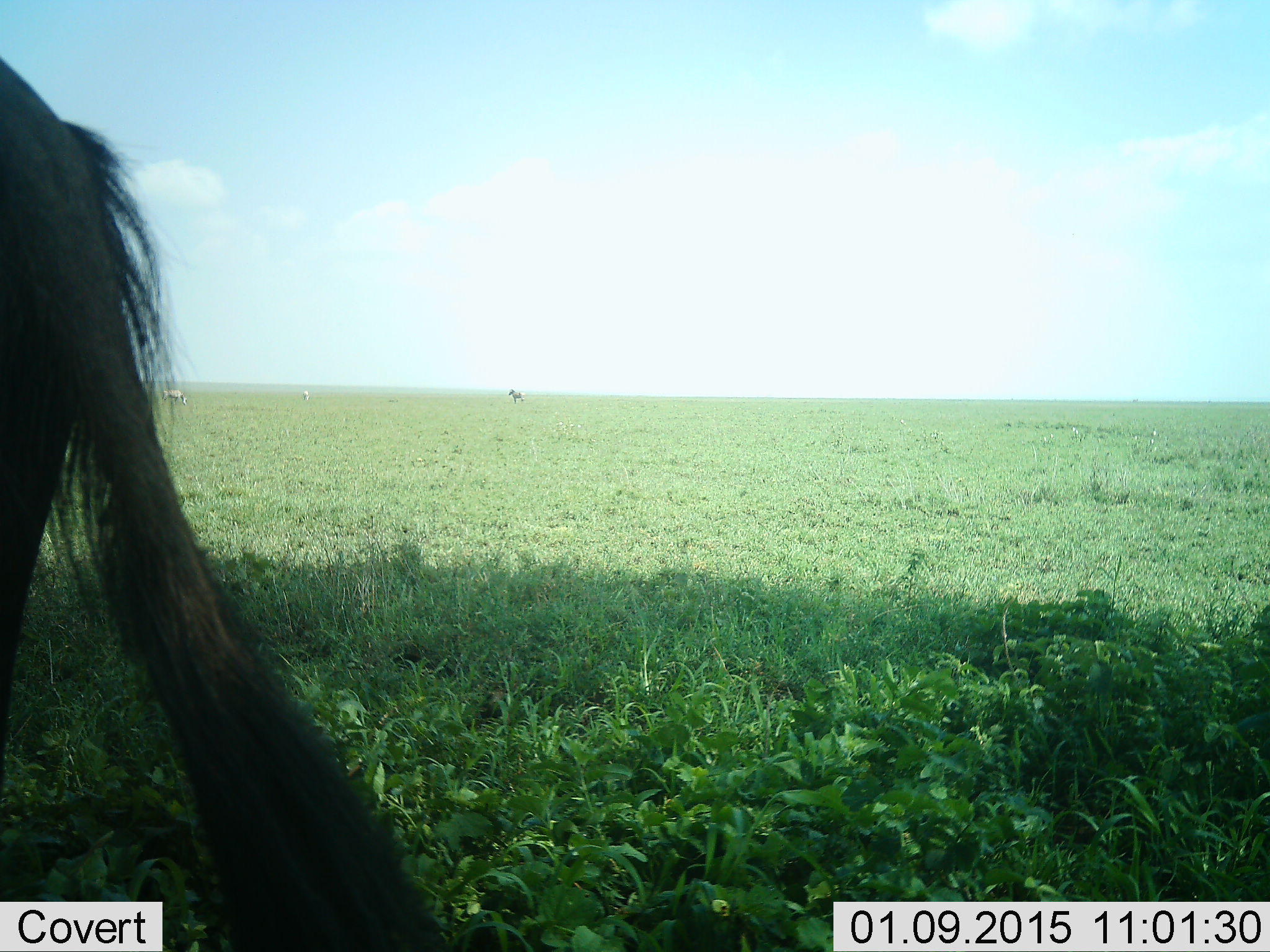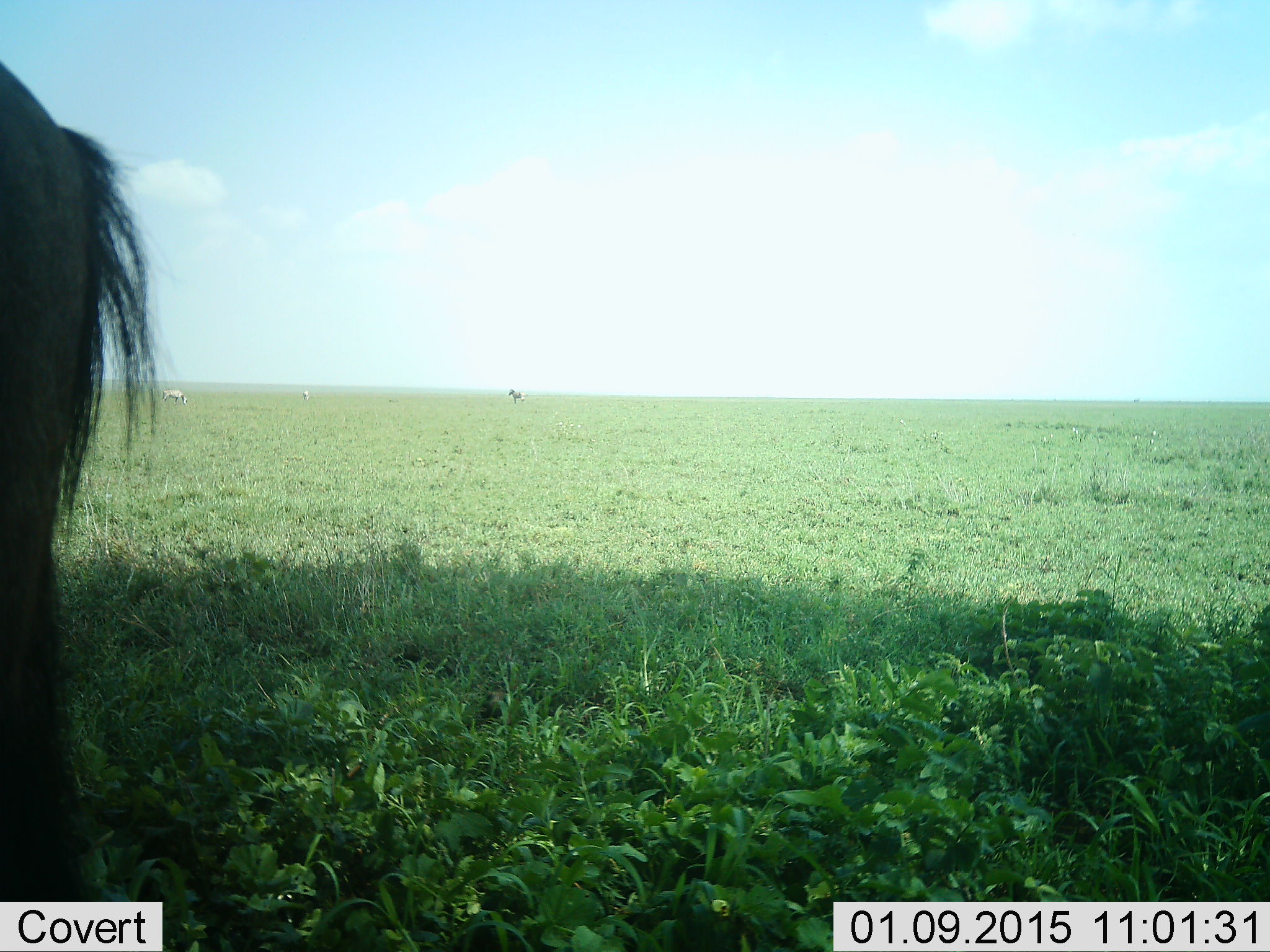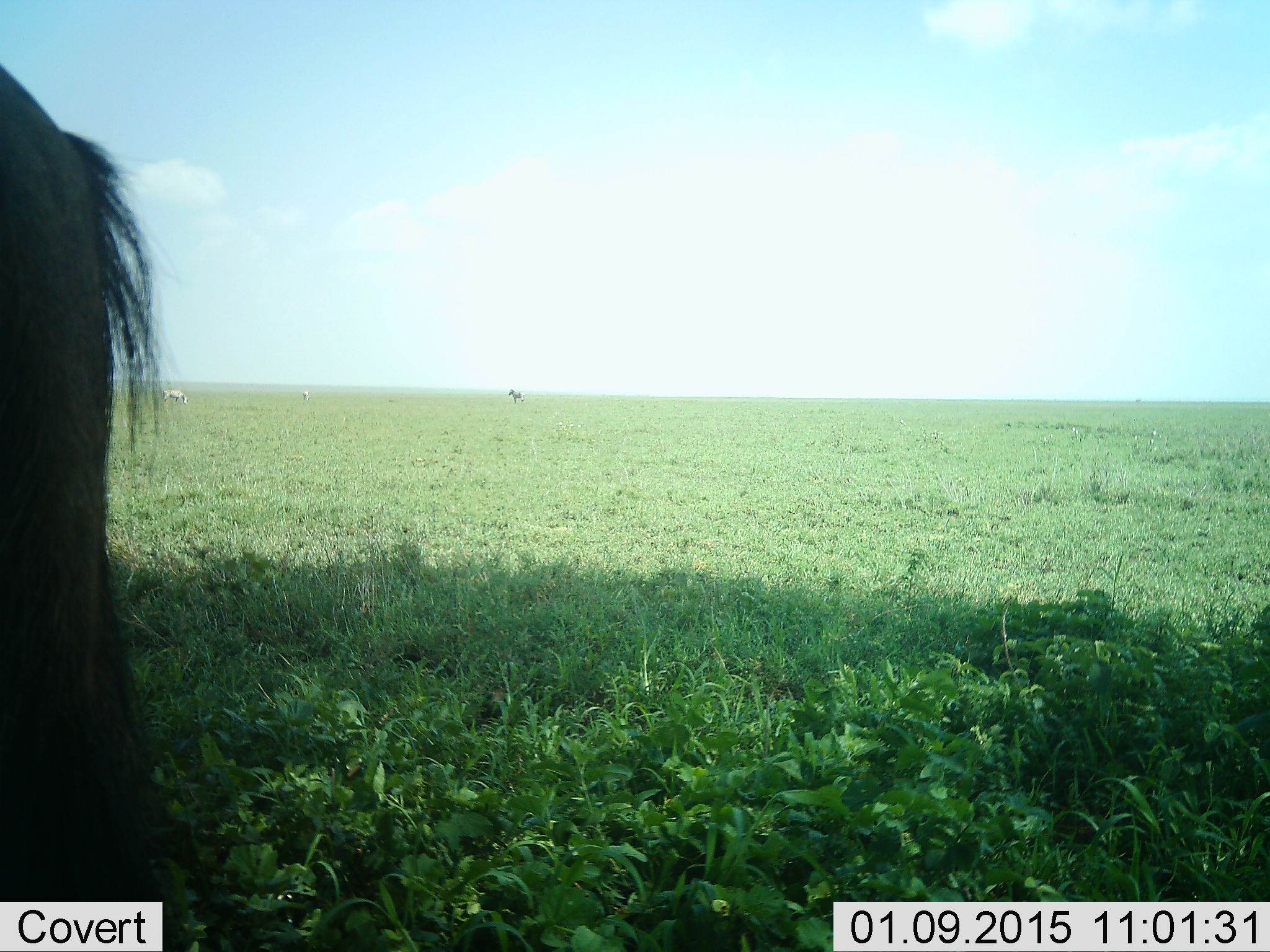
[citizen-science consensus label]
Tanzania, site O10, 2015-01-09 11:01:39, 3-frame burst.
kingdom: Animalia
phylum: Chordata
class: Mammalia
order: Artiodactyla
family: Bovidae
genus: Connochaetes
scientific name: Connochaetes taurinus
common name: blue wildebeest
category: wildebeest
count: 1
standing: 86%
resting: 0%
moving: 14%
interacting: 0%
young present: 0%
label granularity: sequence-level